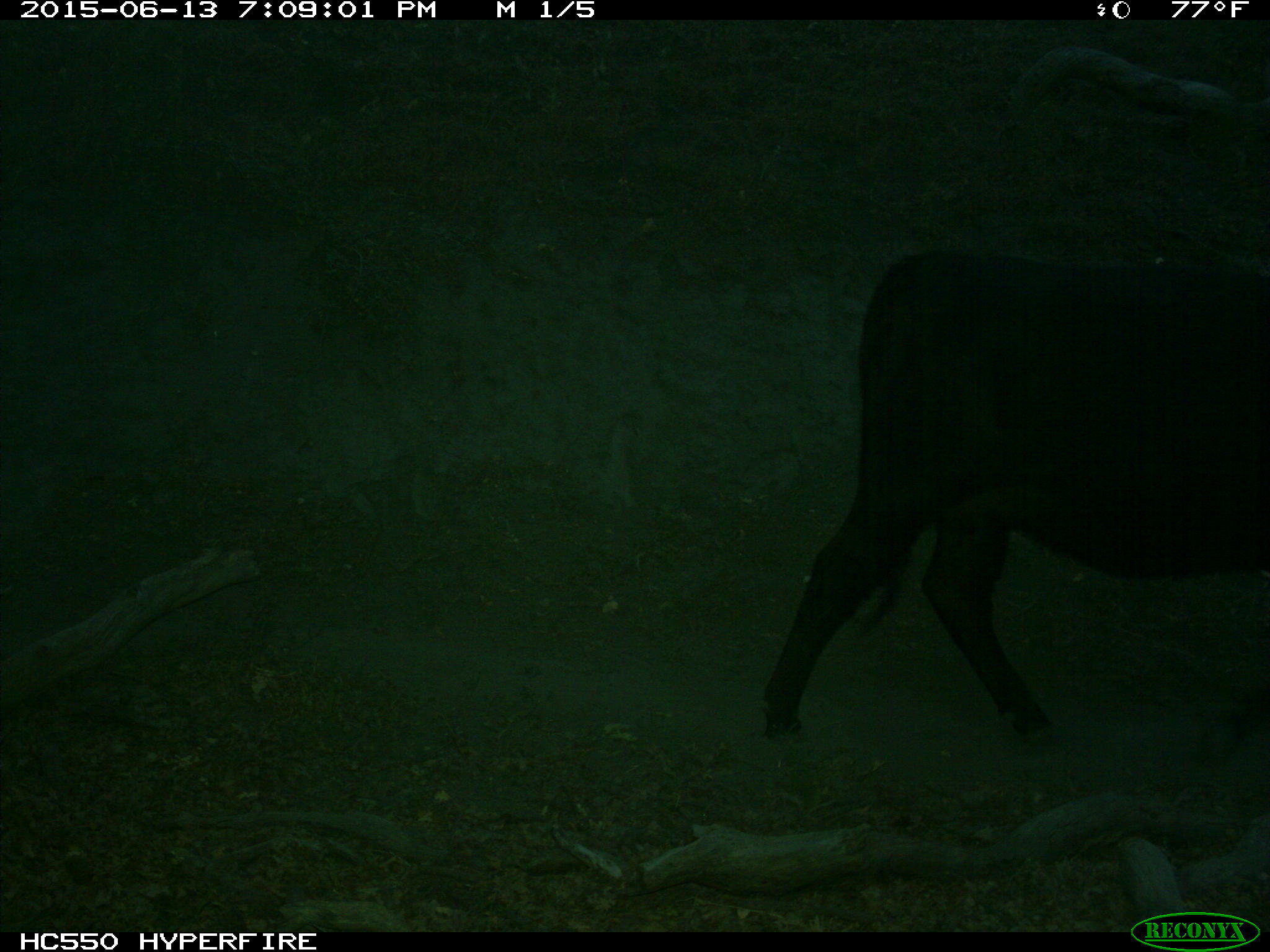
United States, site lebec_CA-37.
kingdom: Animalia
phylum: Chordata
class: Mammalia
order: Artiodactyla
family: Bovidae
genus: Bos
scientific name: Bos taurus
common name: domestic cow